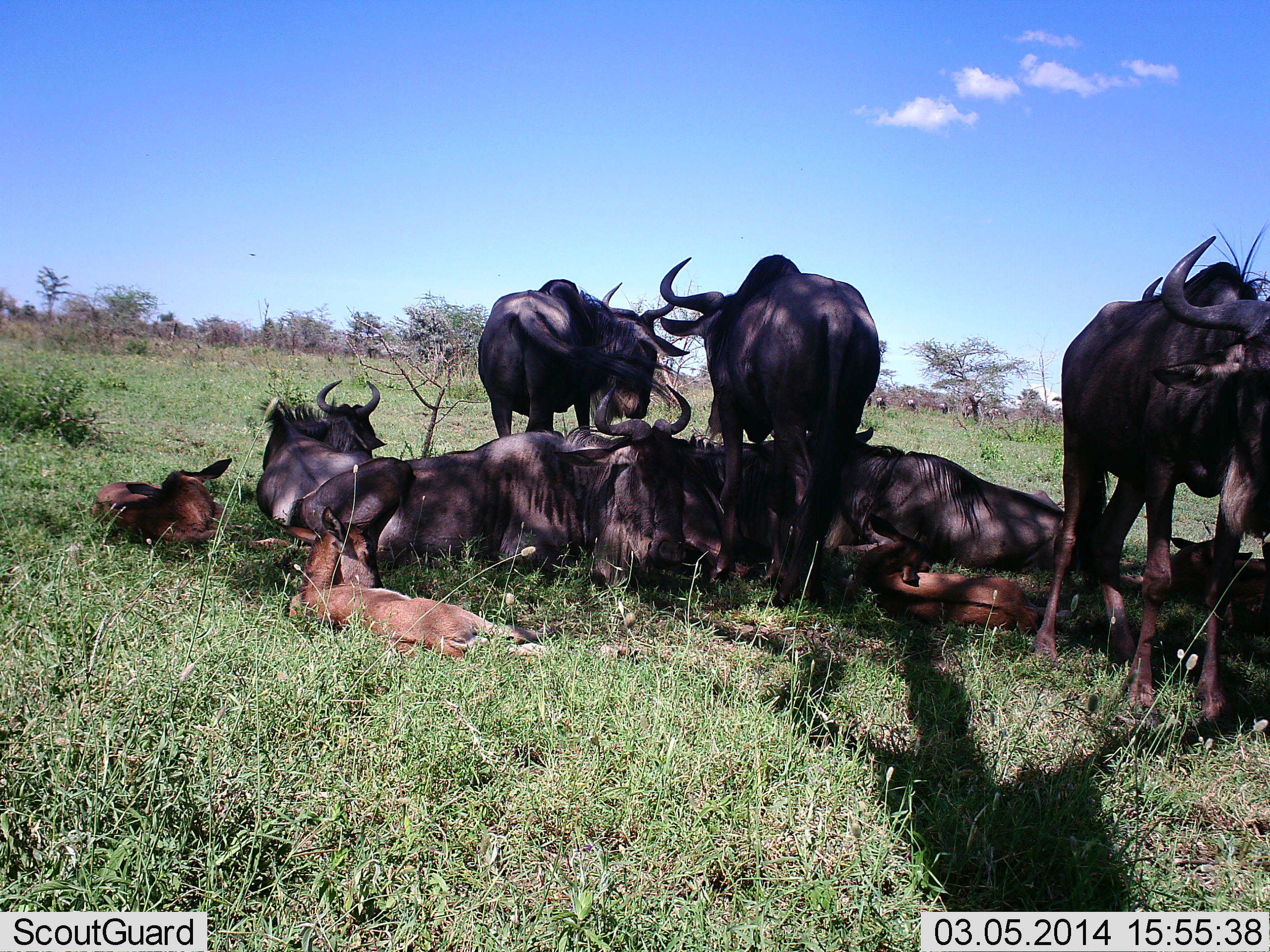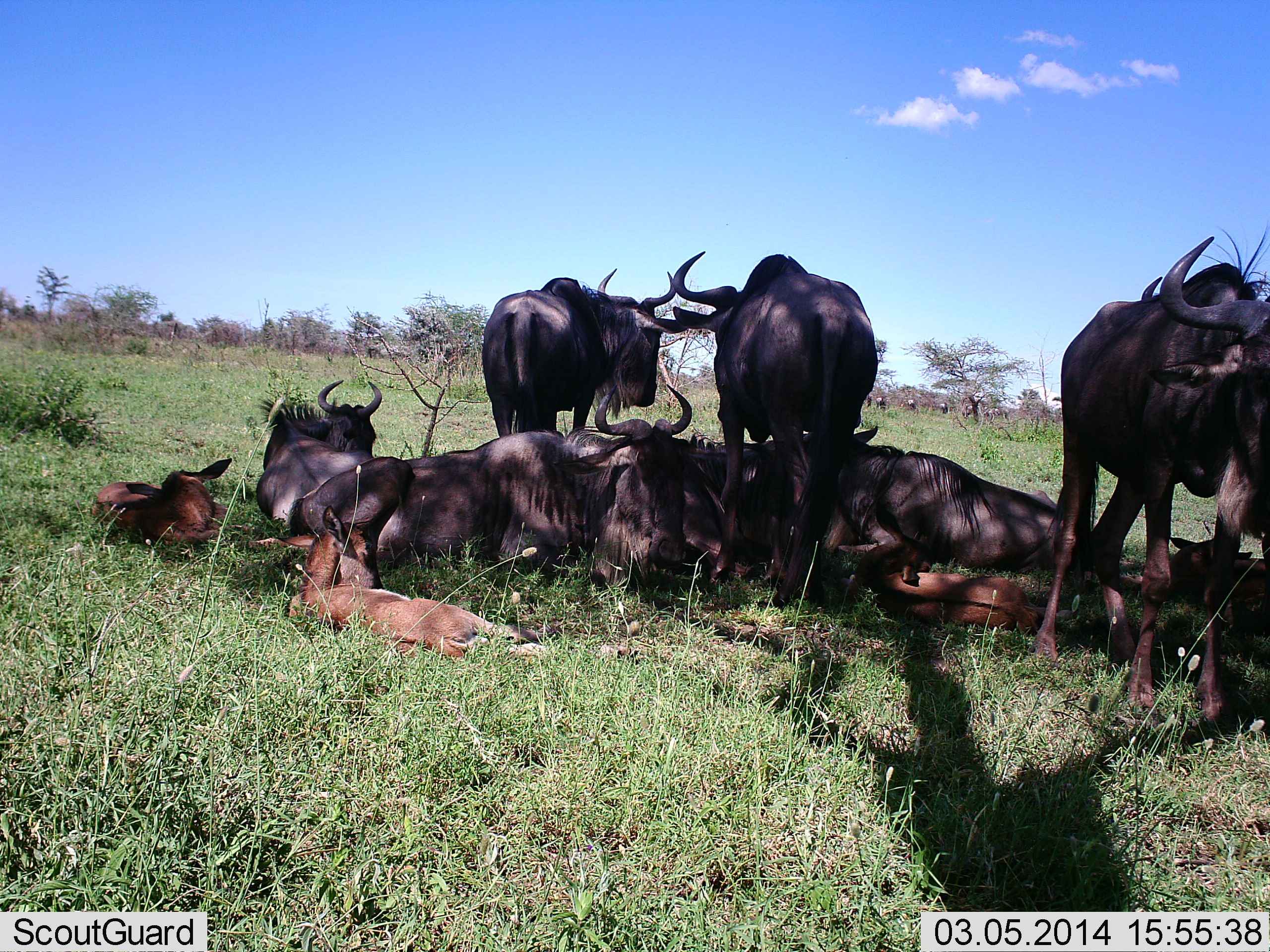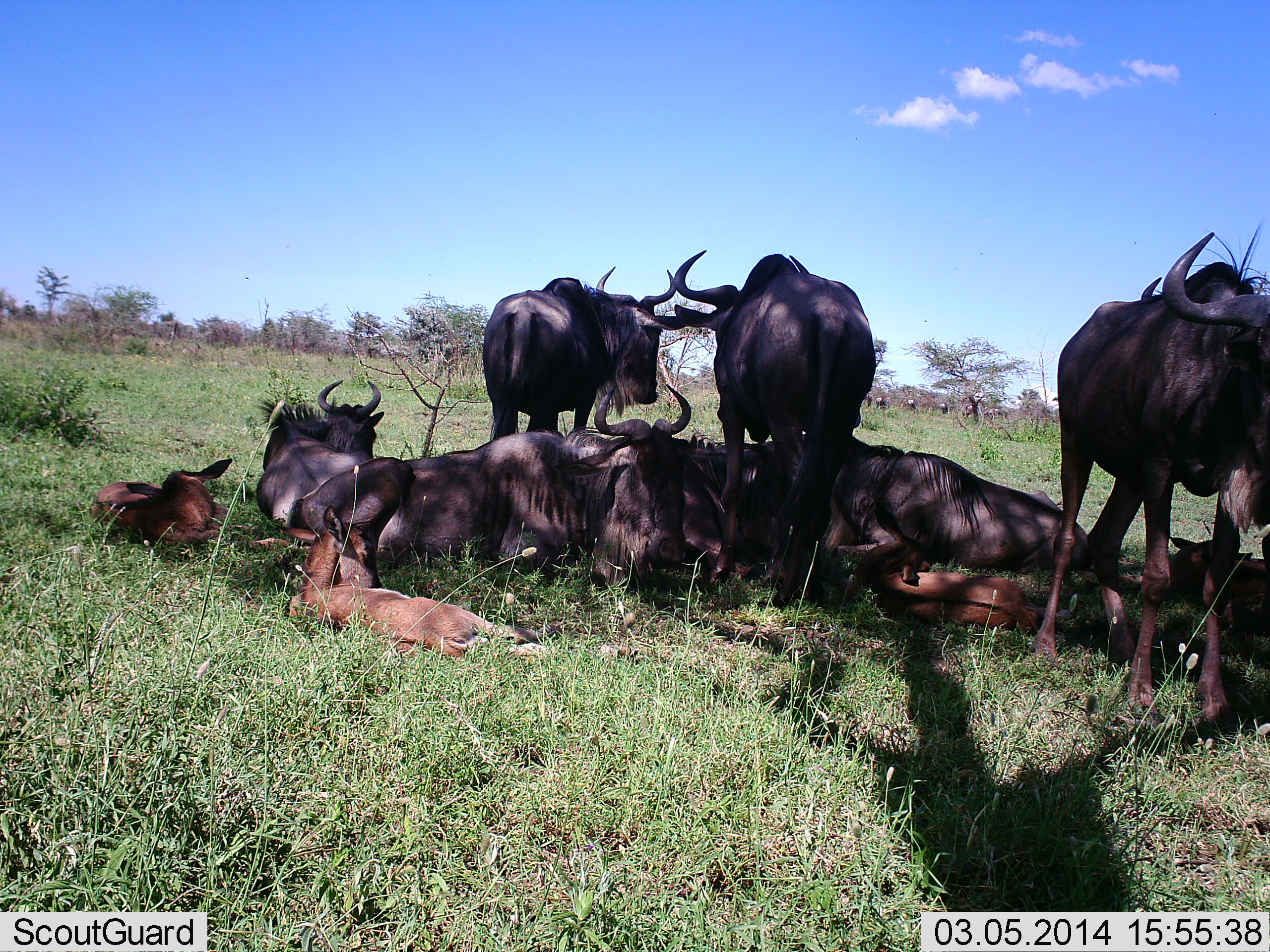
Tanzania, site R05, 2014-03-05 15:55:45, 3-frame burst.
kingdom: Animalia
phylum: Chordata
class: Mammalia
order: Artiodactyla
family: Bovidae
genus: Connochaetes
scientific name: Connochaetes taurinus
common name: blue wildebeest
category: wildebeest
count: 11-50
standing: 92%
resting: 100%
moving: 0%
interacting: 17%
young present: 83%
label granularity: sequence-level